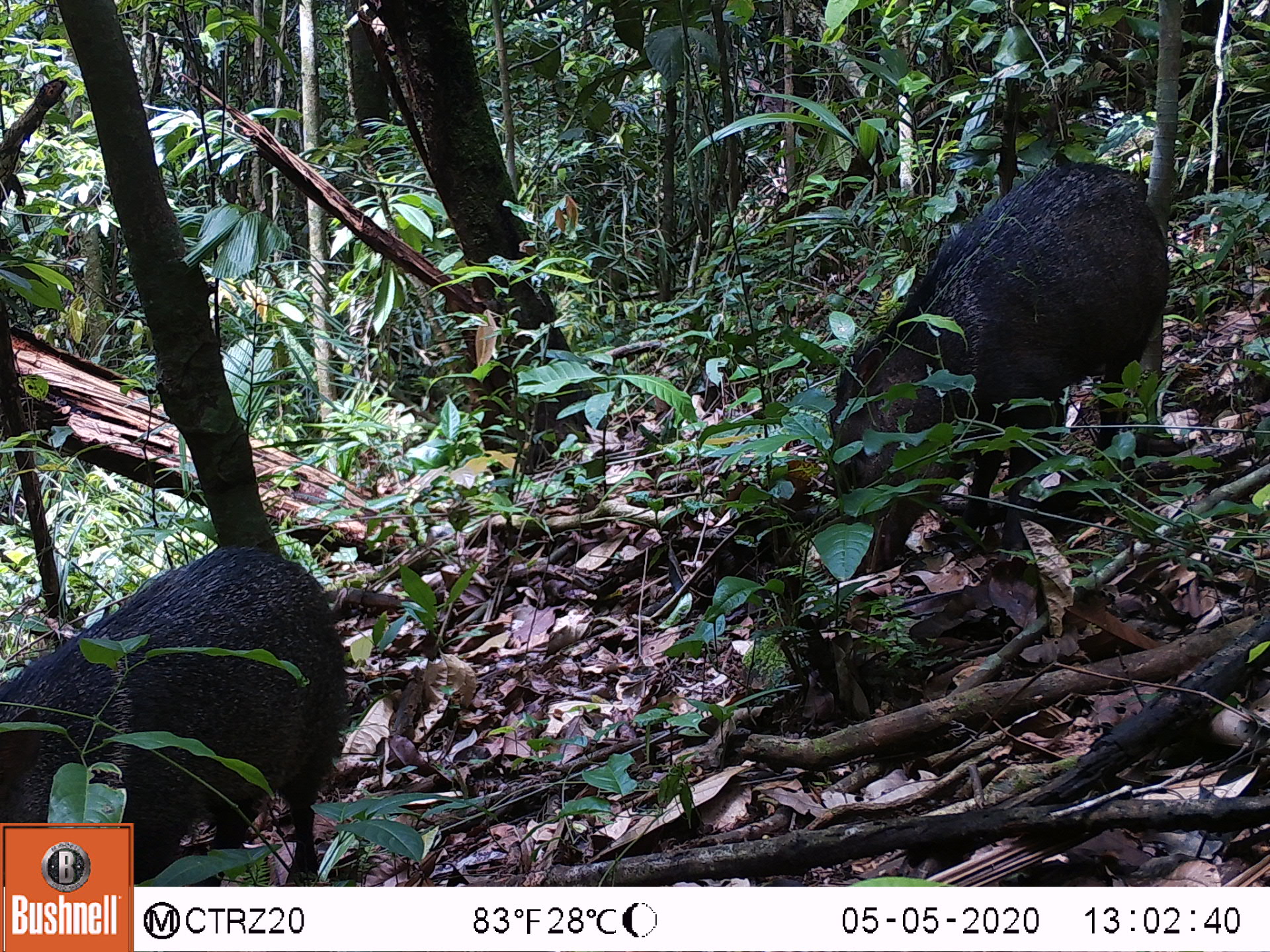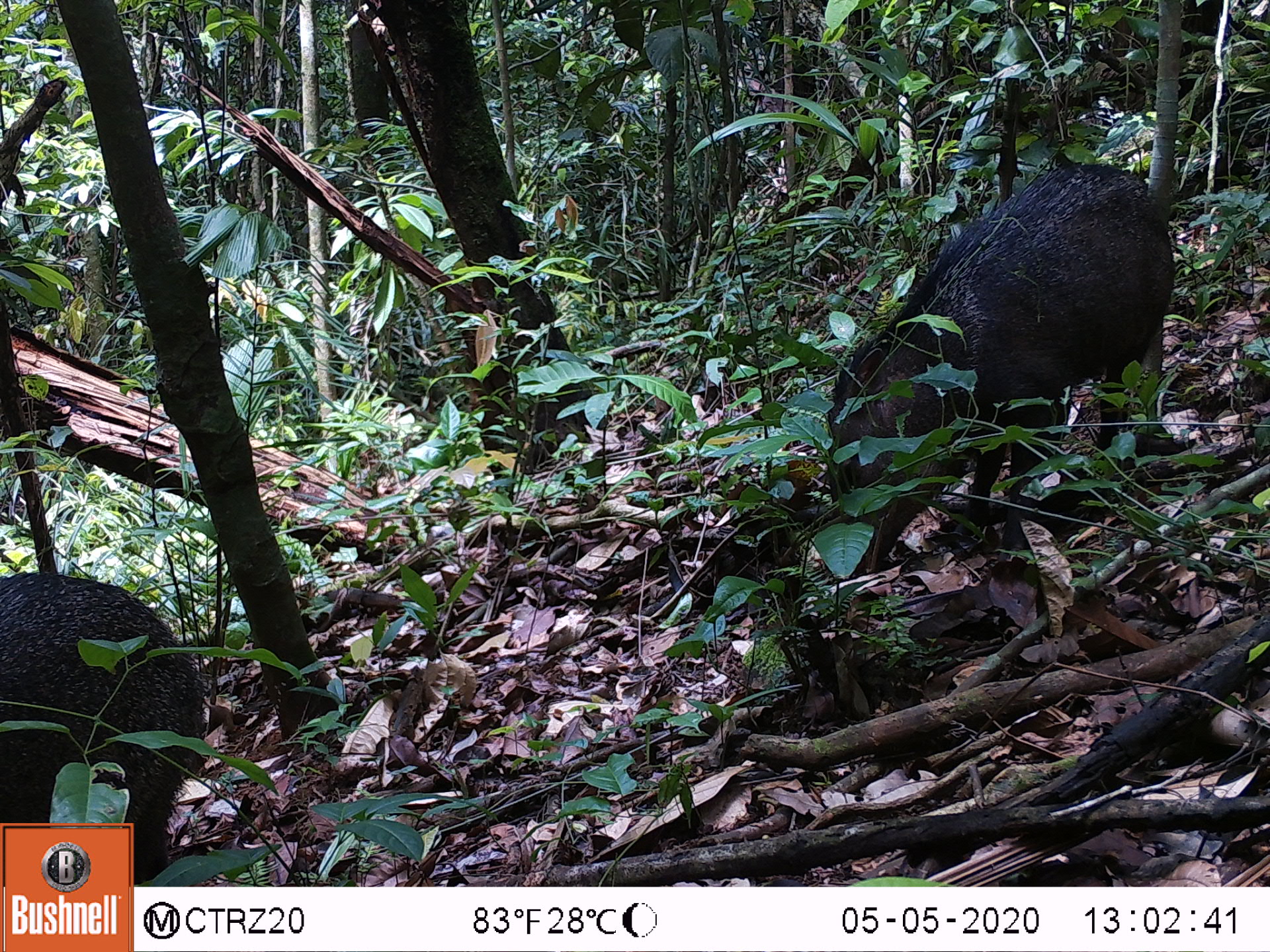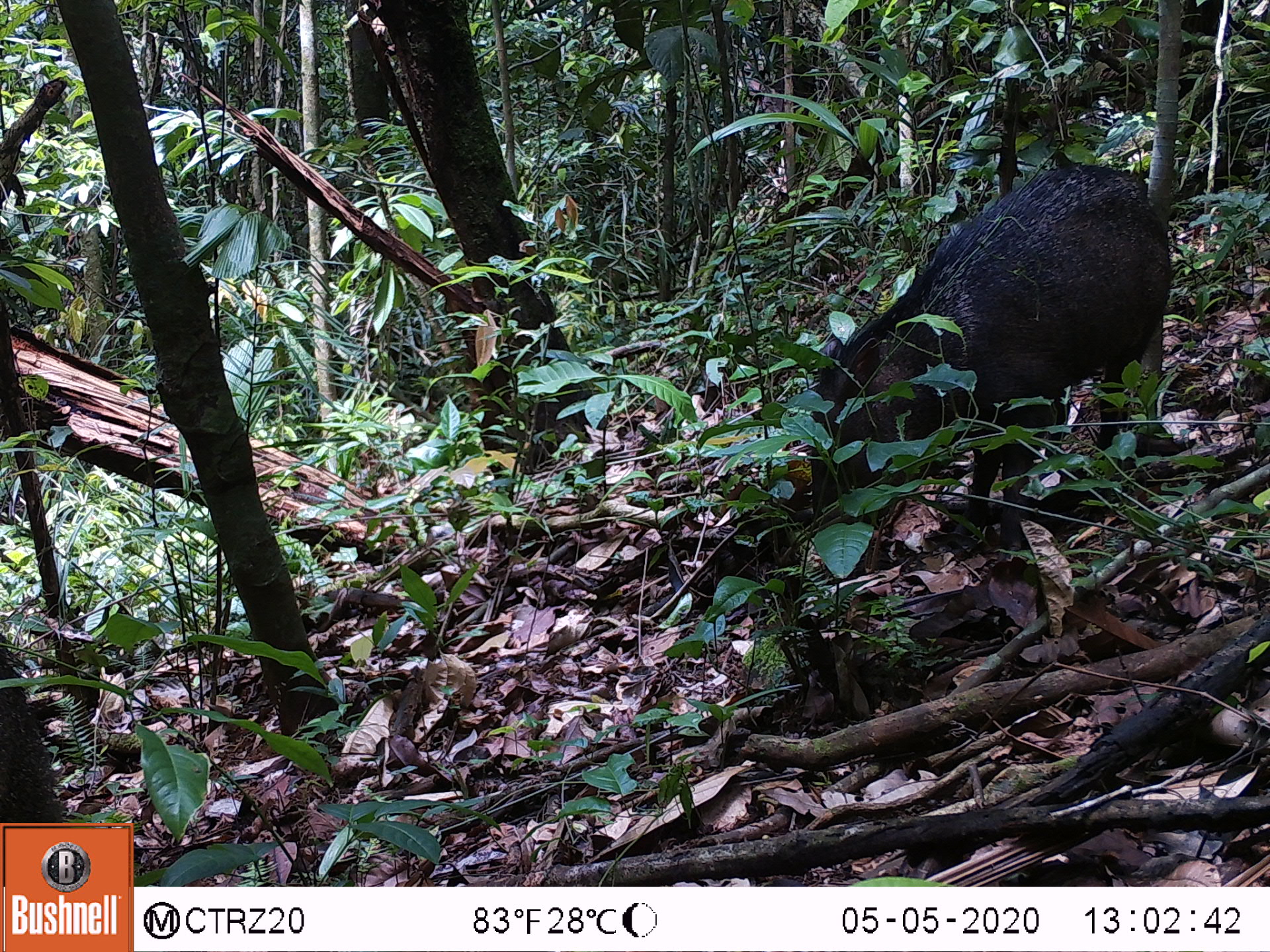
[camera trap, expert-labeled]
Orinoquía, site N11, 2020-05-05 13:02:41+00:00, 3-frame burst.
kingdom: Animalia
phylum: Chordata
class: Mammalia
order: Artiodactyla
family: Tayassuidae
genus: Pecari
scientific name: Pecari tajacu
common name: collared peccary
Collared peccary (Pecari tajacu).